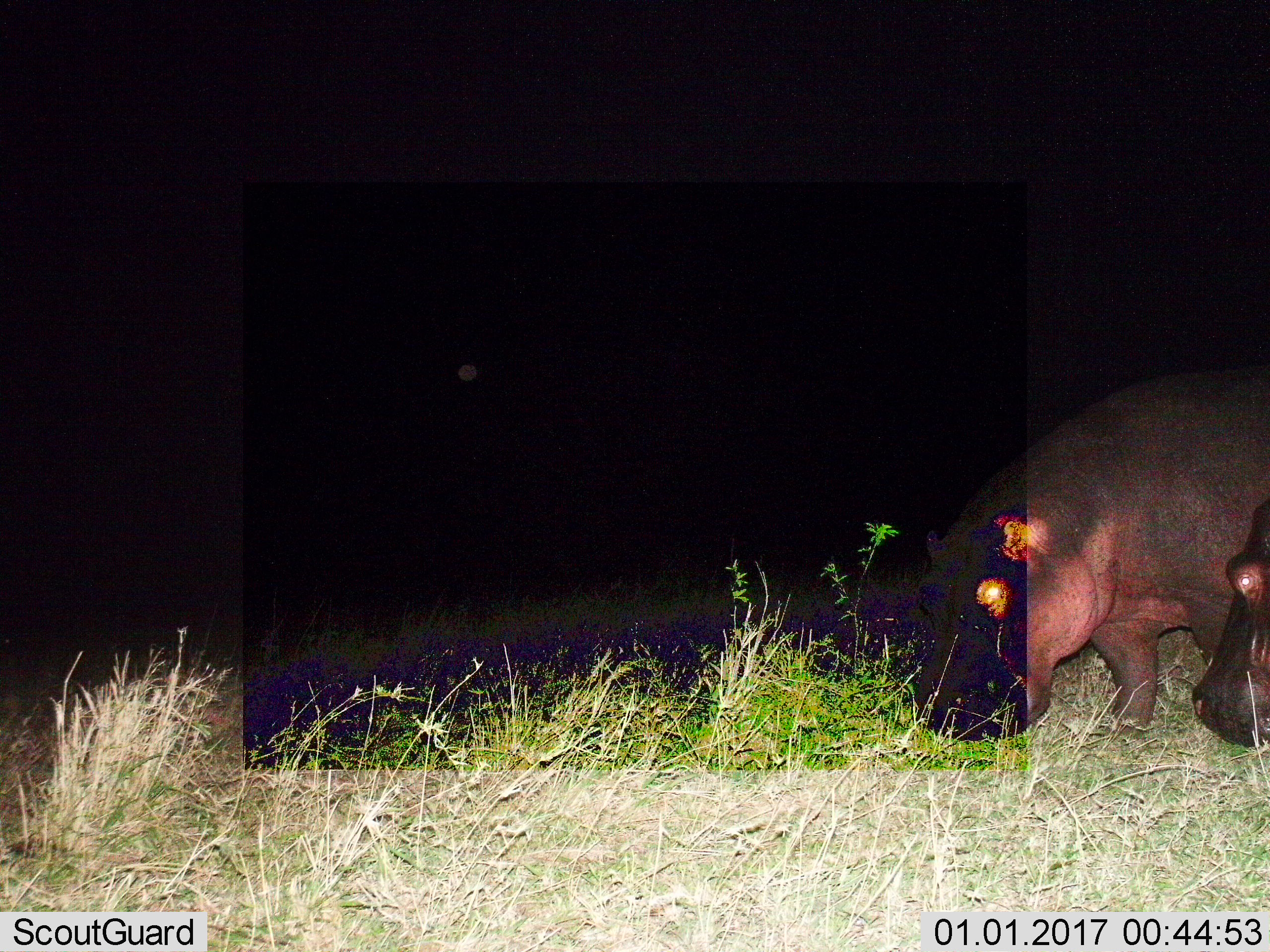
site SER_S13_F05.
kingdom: Animalia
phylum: Chordata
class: Mammalia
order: Artiodactyla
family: Hippopotamidae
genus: Hippopotamus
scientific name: Hippopotamus amphibius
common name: hippopotamus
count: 2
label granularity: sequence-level